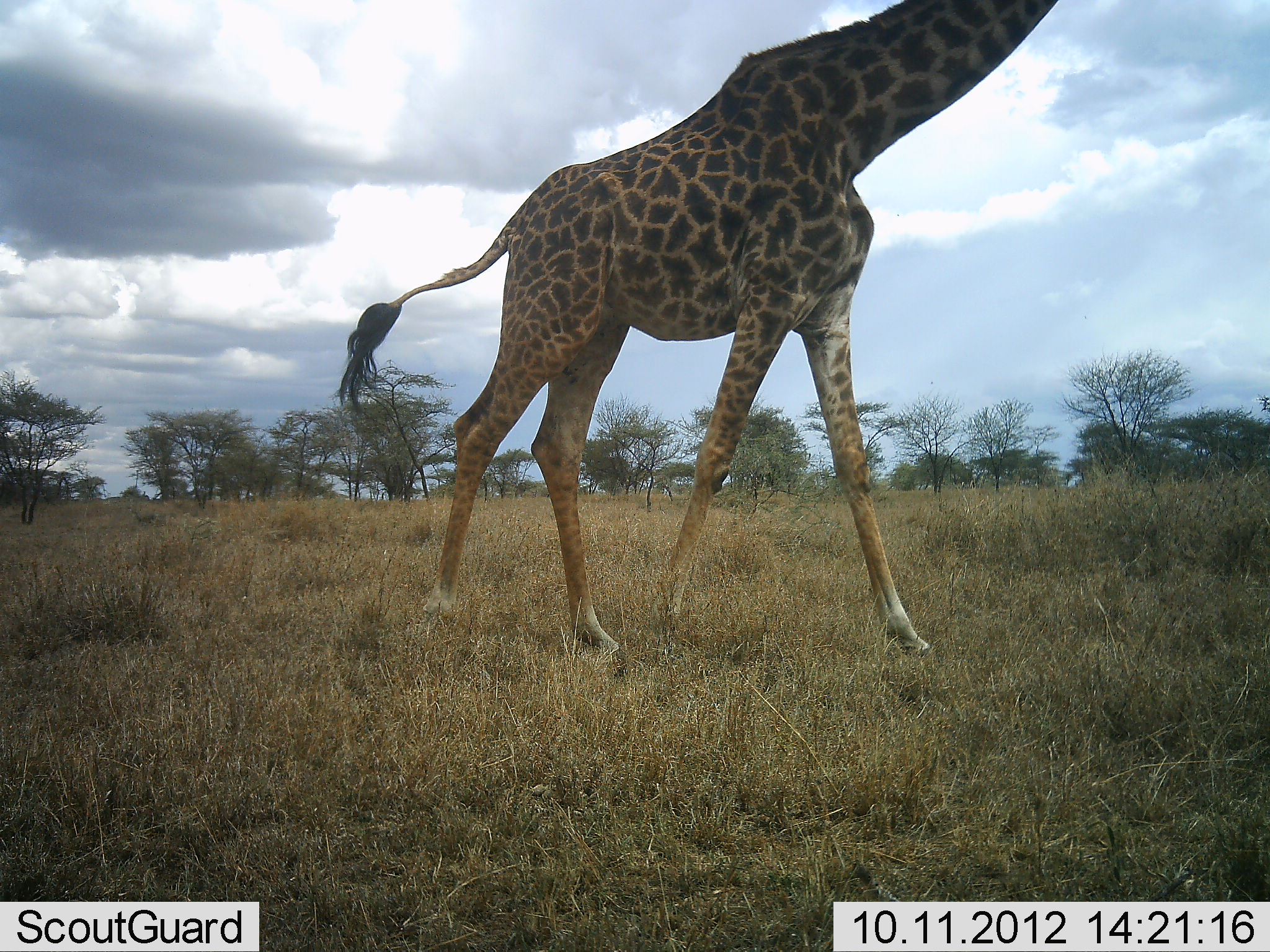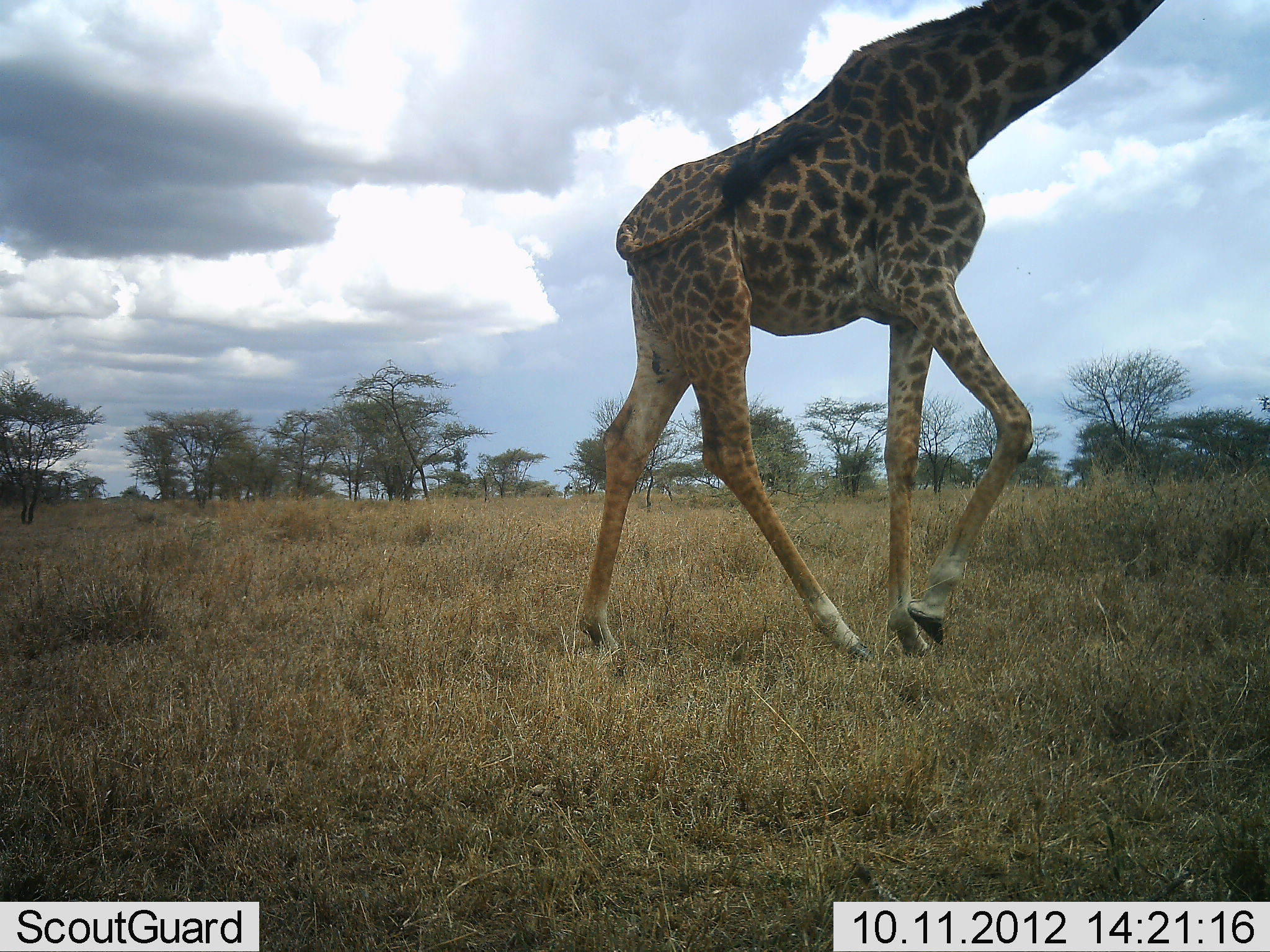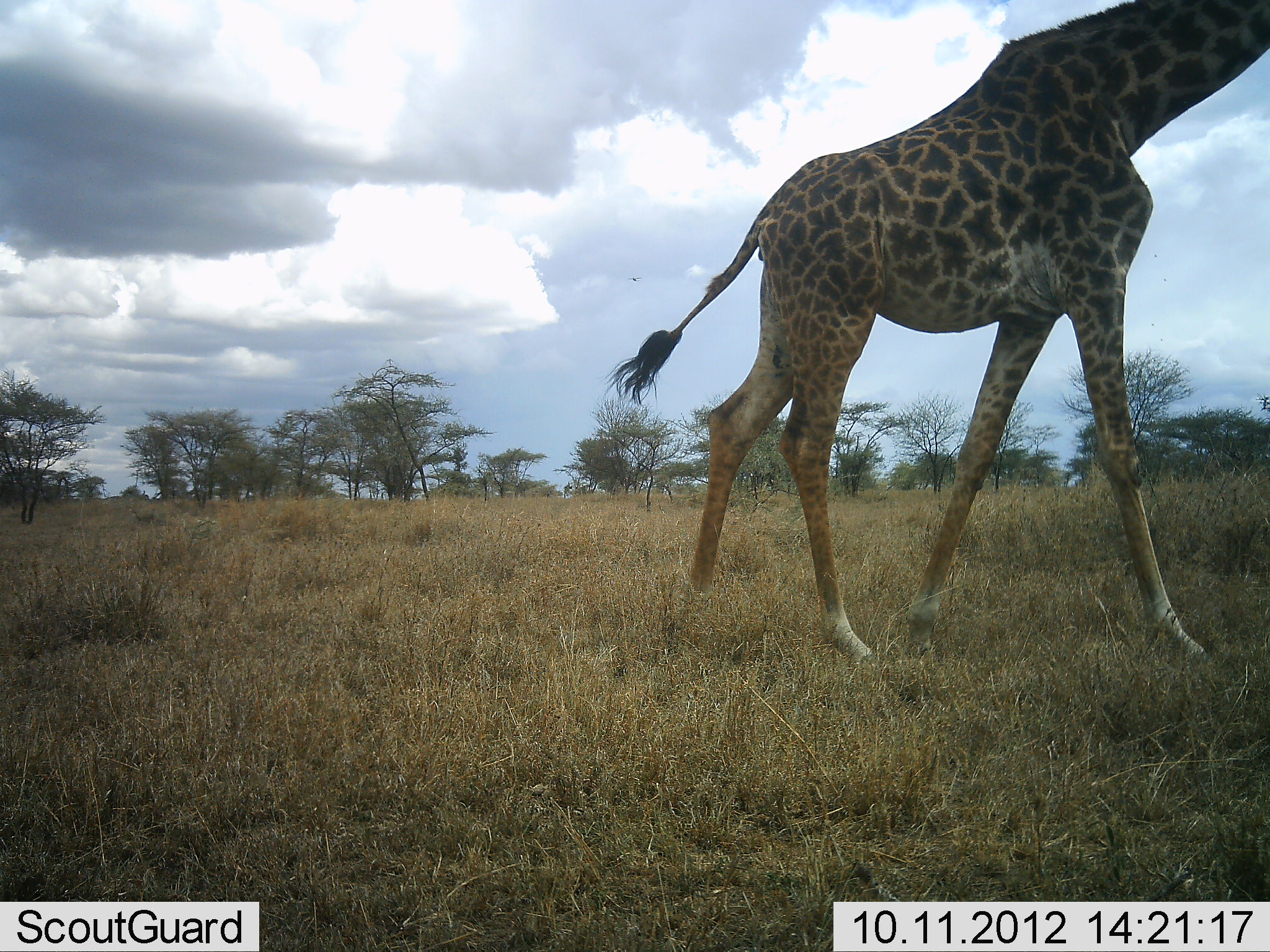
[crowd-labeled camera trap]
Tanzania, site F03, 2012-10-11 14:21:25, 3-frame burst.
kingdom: Animalia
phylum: Chordata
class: Mammalia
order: Artiodactyla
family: Giraffidae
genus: Giraffa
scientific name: Giraffa camelopardalis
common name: giraffe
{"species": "giraffe (Giraffa camelopardalis)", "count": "1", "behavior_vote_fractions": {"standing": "10%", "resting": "0%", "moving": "90%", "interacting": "0%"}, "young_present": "0%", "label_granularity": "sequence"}